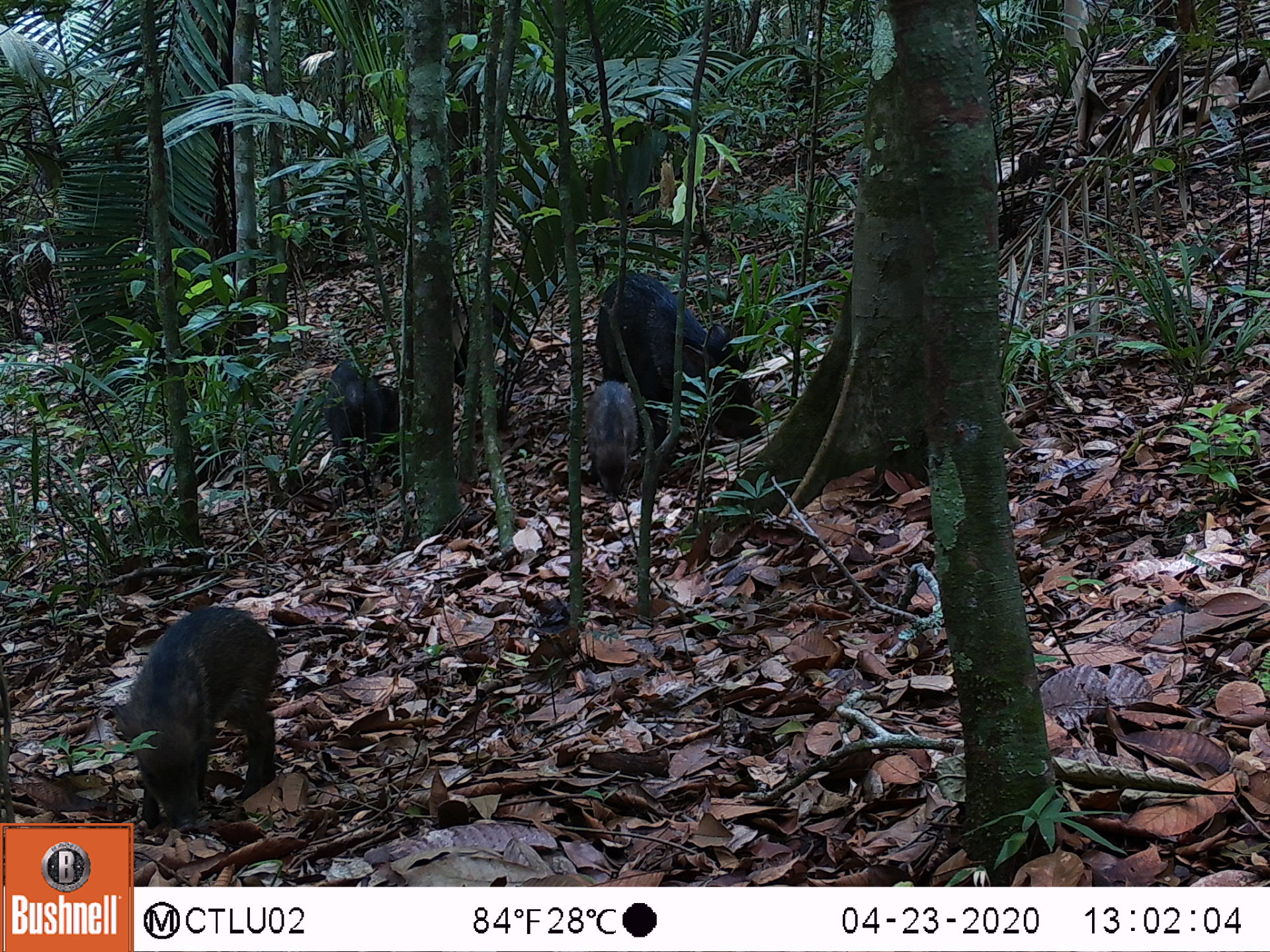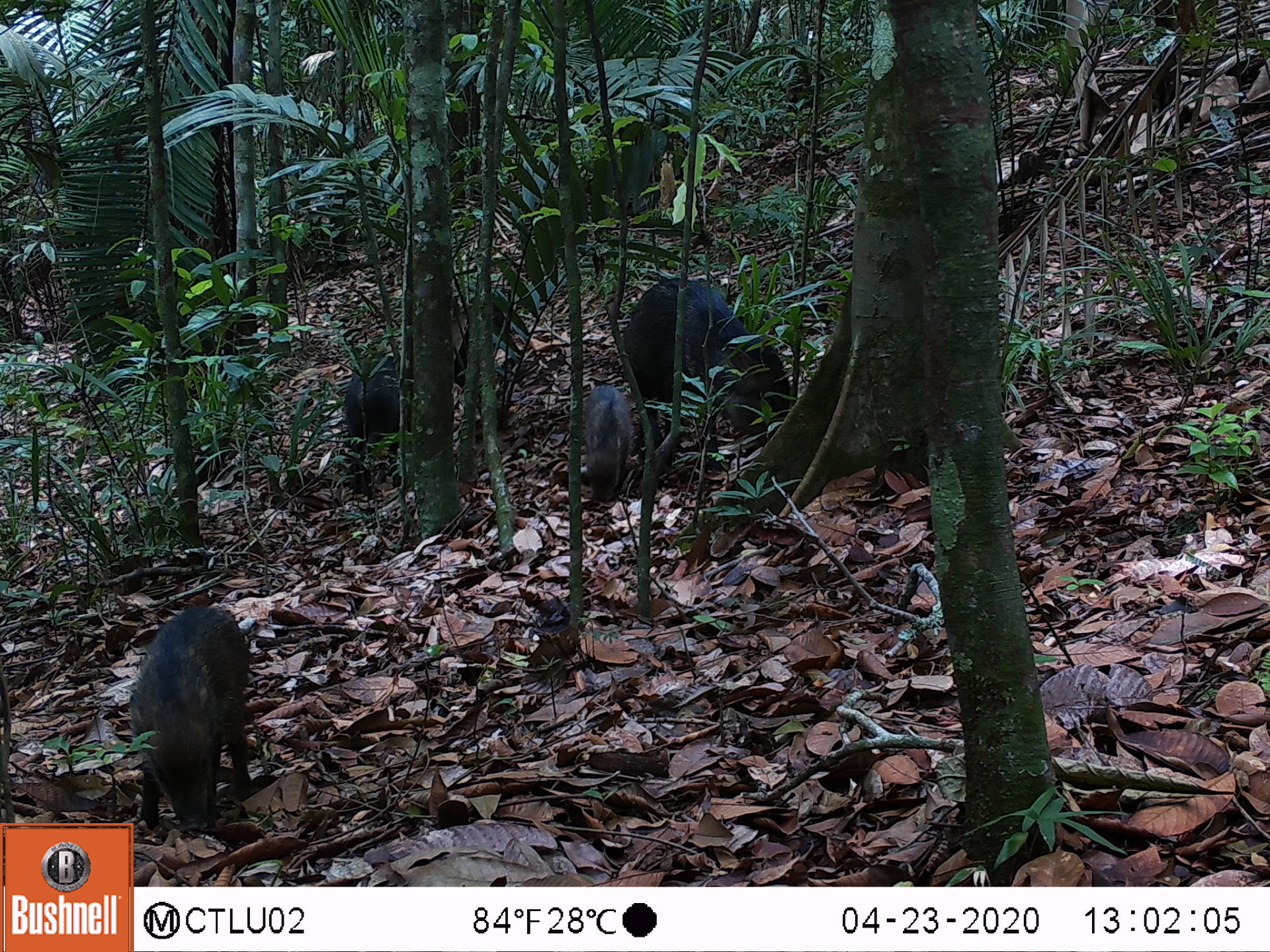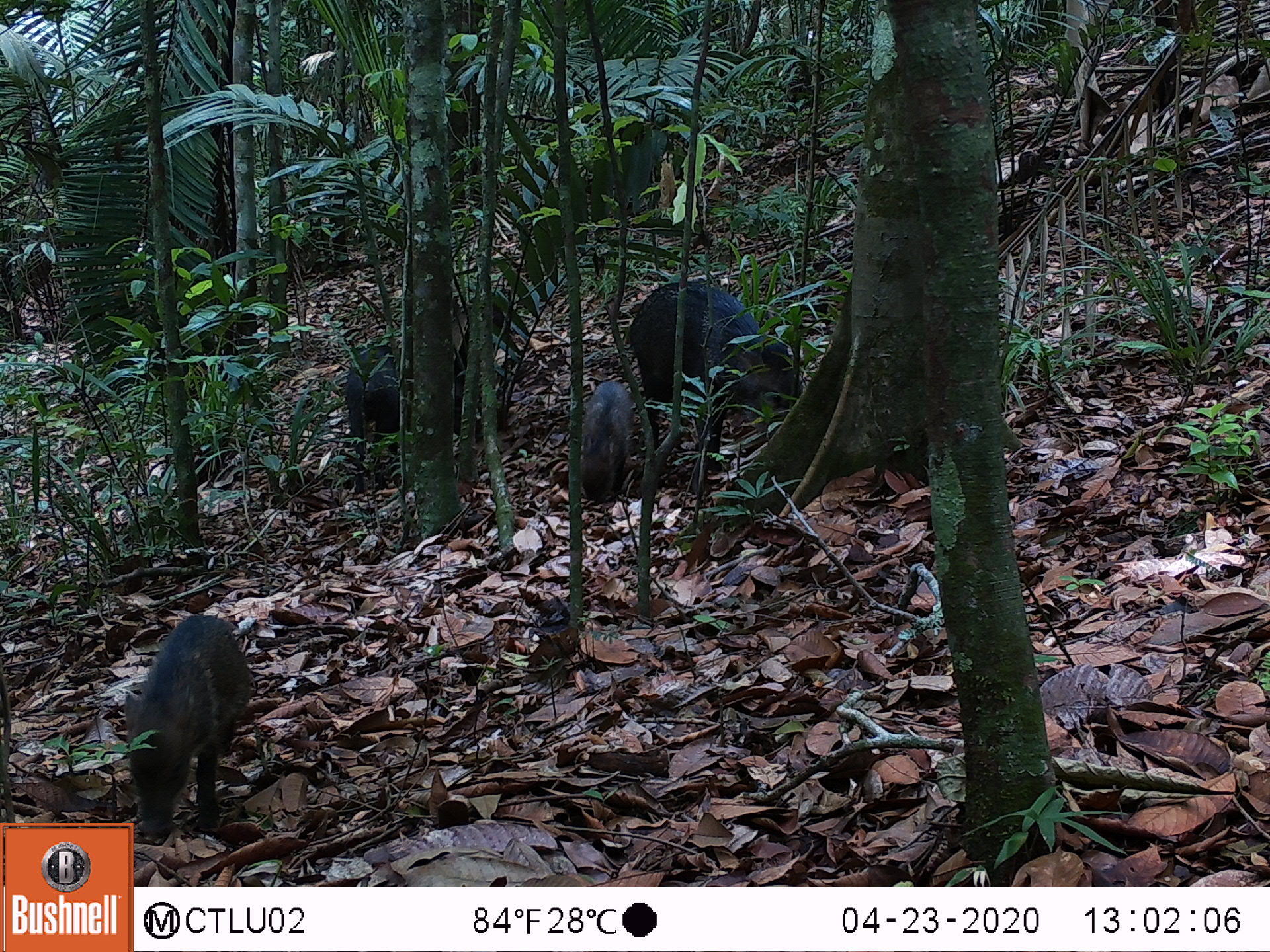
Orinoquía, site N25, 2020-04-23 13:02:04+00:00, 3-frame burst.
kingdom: Animalia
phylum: Chordata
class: Mammalia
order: Artiodactyla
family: Tayassuidae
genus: Pecari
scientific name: Pecari tajacu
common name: collared peccary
Collared peccary (Pecari tajacu).